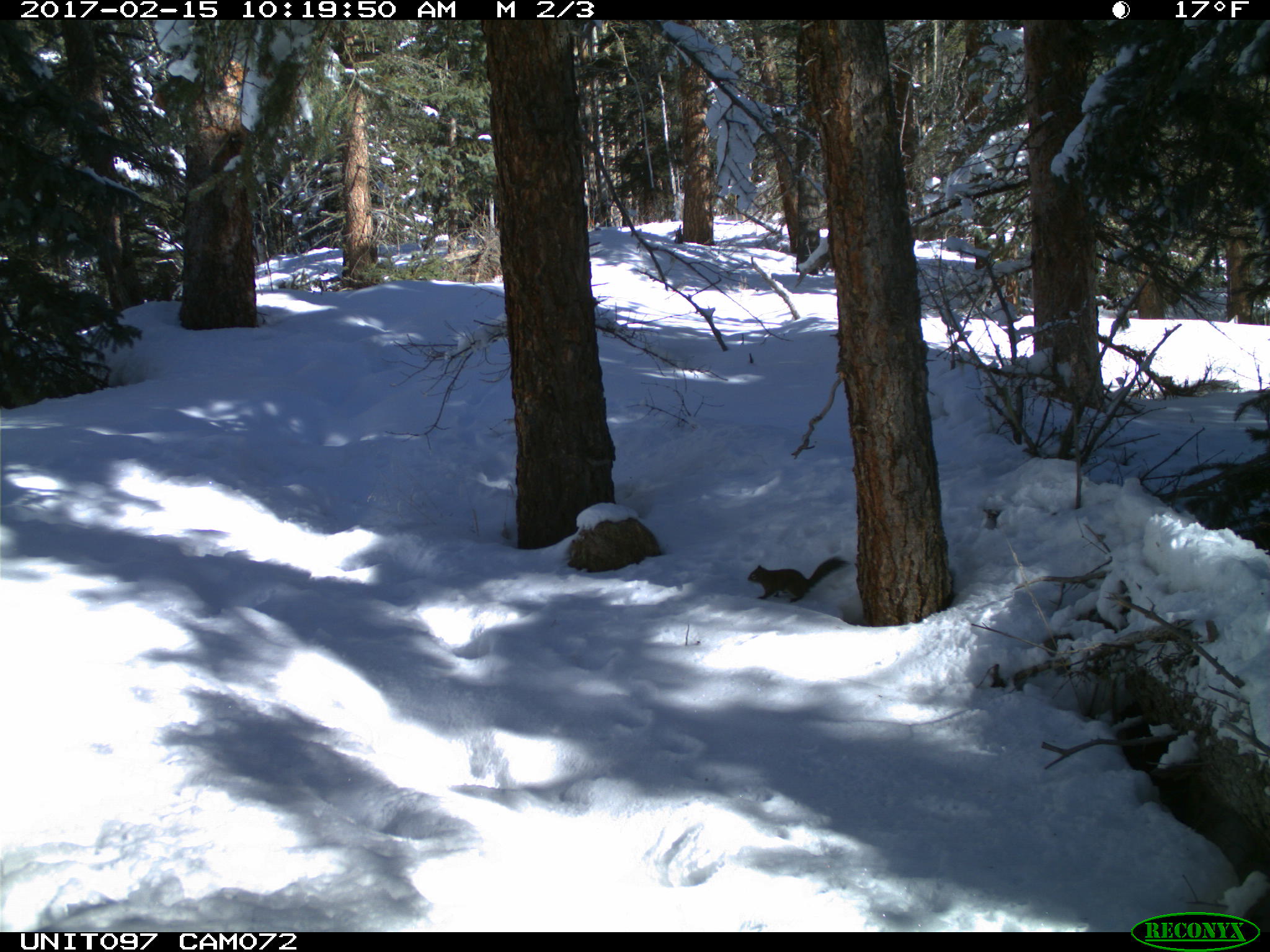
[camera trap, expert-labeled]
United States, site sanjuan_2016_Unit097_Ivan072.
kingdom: Animalia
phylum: Chordata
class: Mammalia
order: Rodentia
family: Sciuridae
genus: Tamiasciurus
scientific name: Tamiasciurus hudsonicus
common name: american red squirrel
Tamiasciurus hudsonicus (american red squirrel).